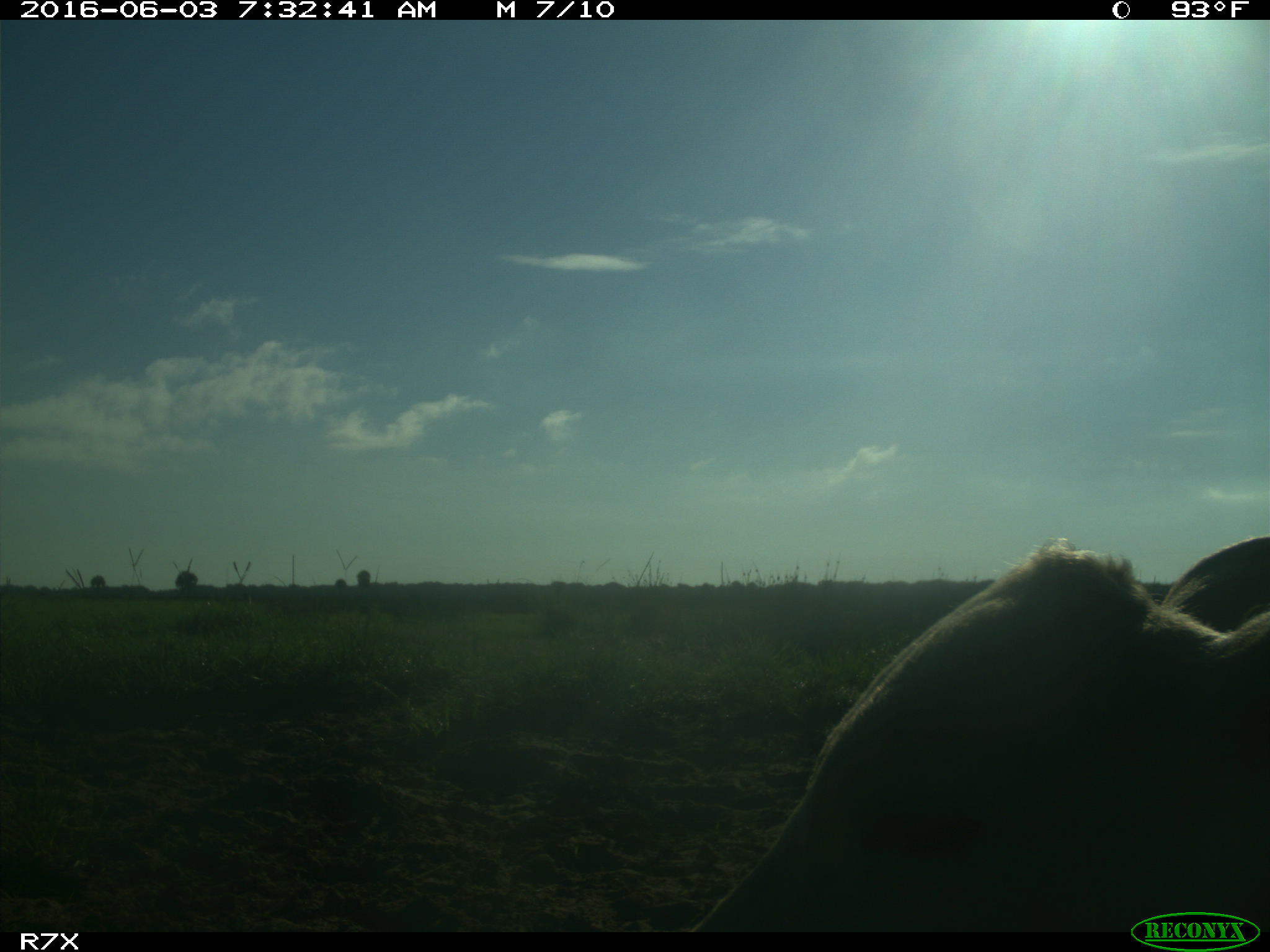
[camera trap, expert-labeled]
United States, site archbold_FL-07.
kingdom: Animalia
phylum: Chordata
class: Mammalia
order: Artiodactyla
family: Bovidae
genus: Bos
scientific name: Bos taurus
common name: domestic cow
Bos taurus (domestic cow).